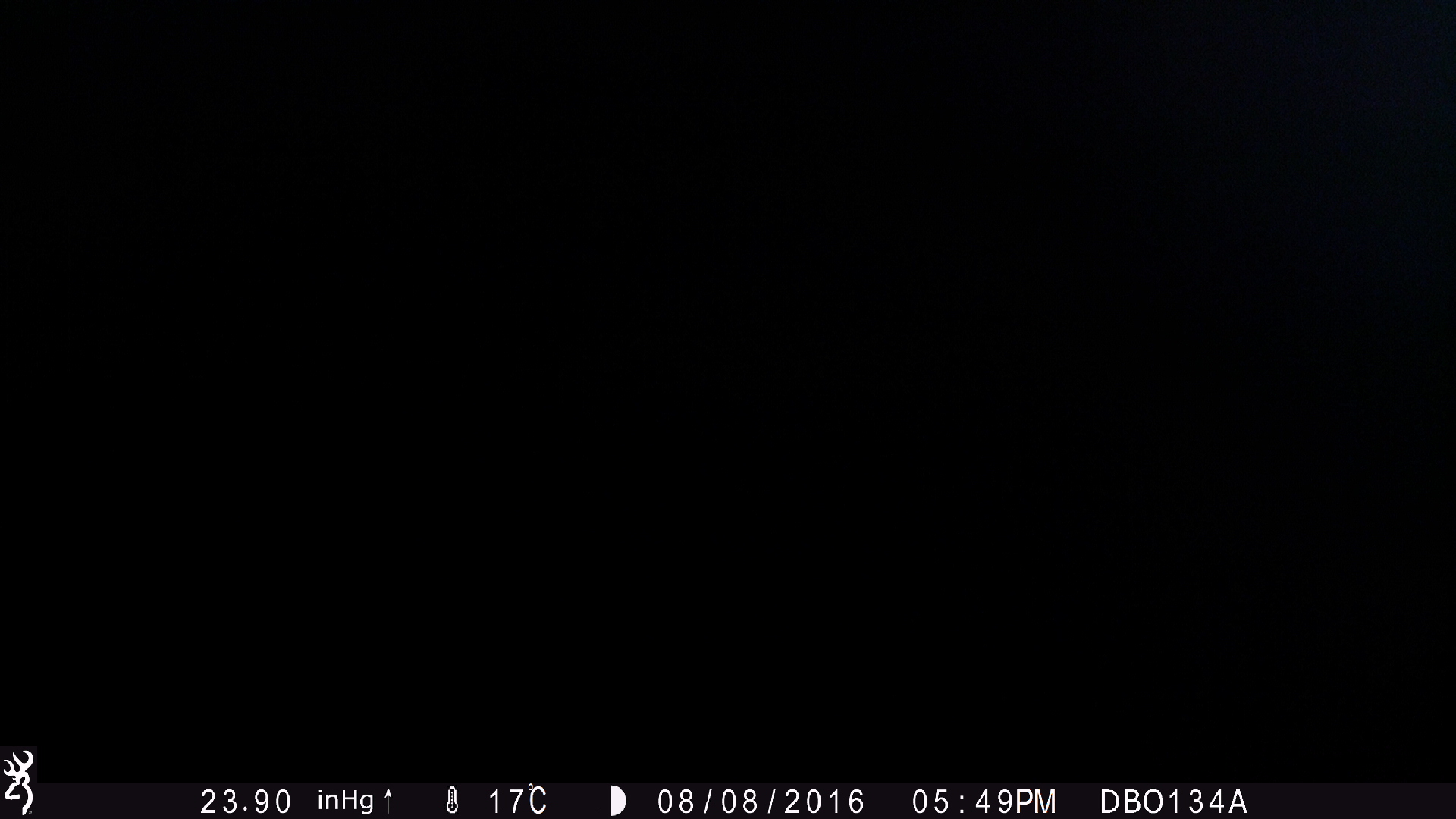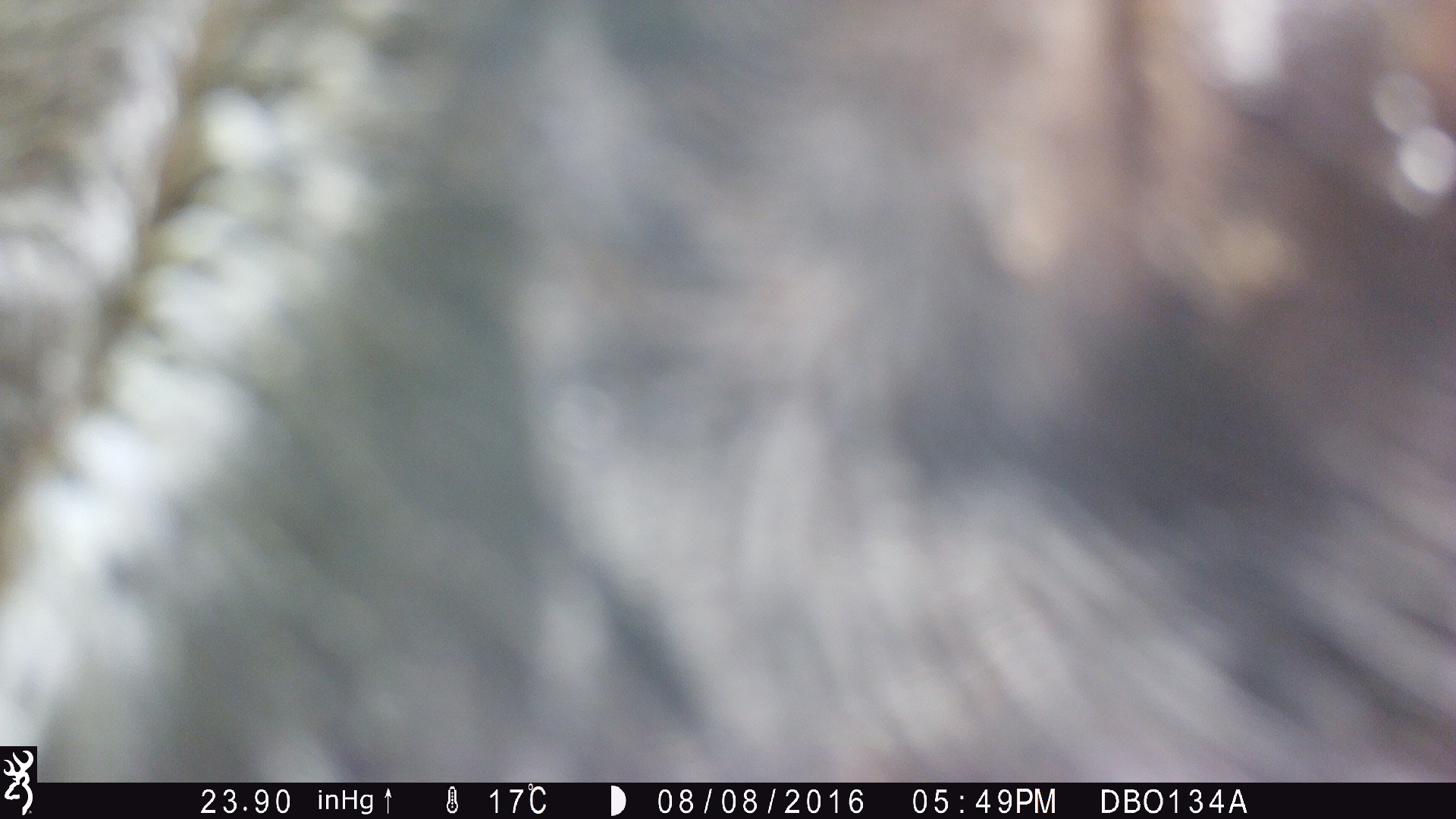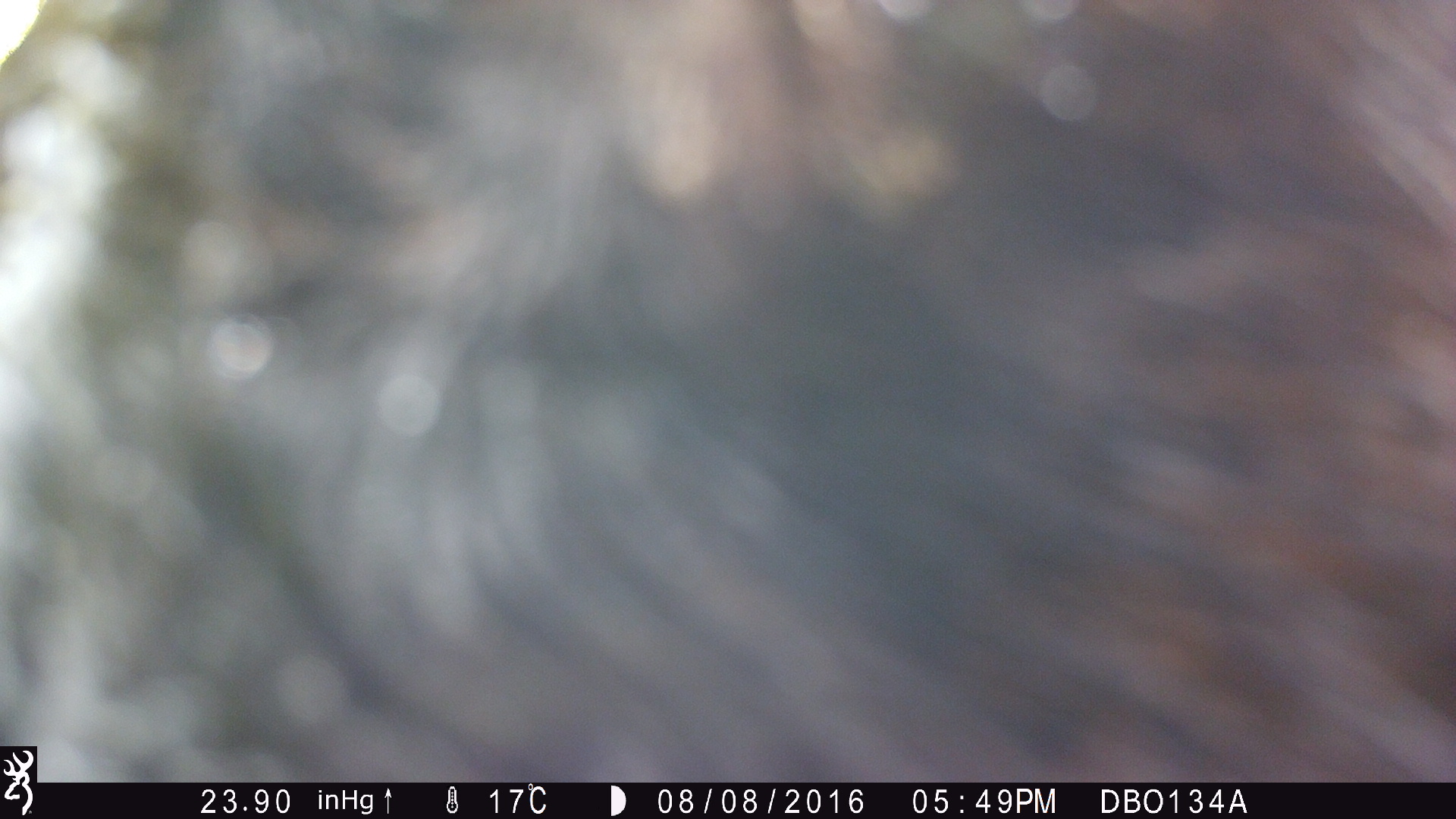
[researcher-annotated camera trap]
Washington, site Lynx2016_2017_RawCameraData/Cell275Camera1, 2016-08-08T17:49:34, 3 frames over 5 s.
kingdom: Animalia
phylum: Chordata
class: Mammalia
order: Artiodactyla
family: Bovidae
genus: Bos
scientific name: Bos taurus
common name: domestic cattle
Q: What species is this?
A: Domestic cattle (Bos taurus).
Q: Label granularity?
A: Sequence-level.